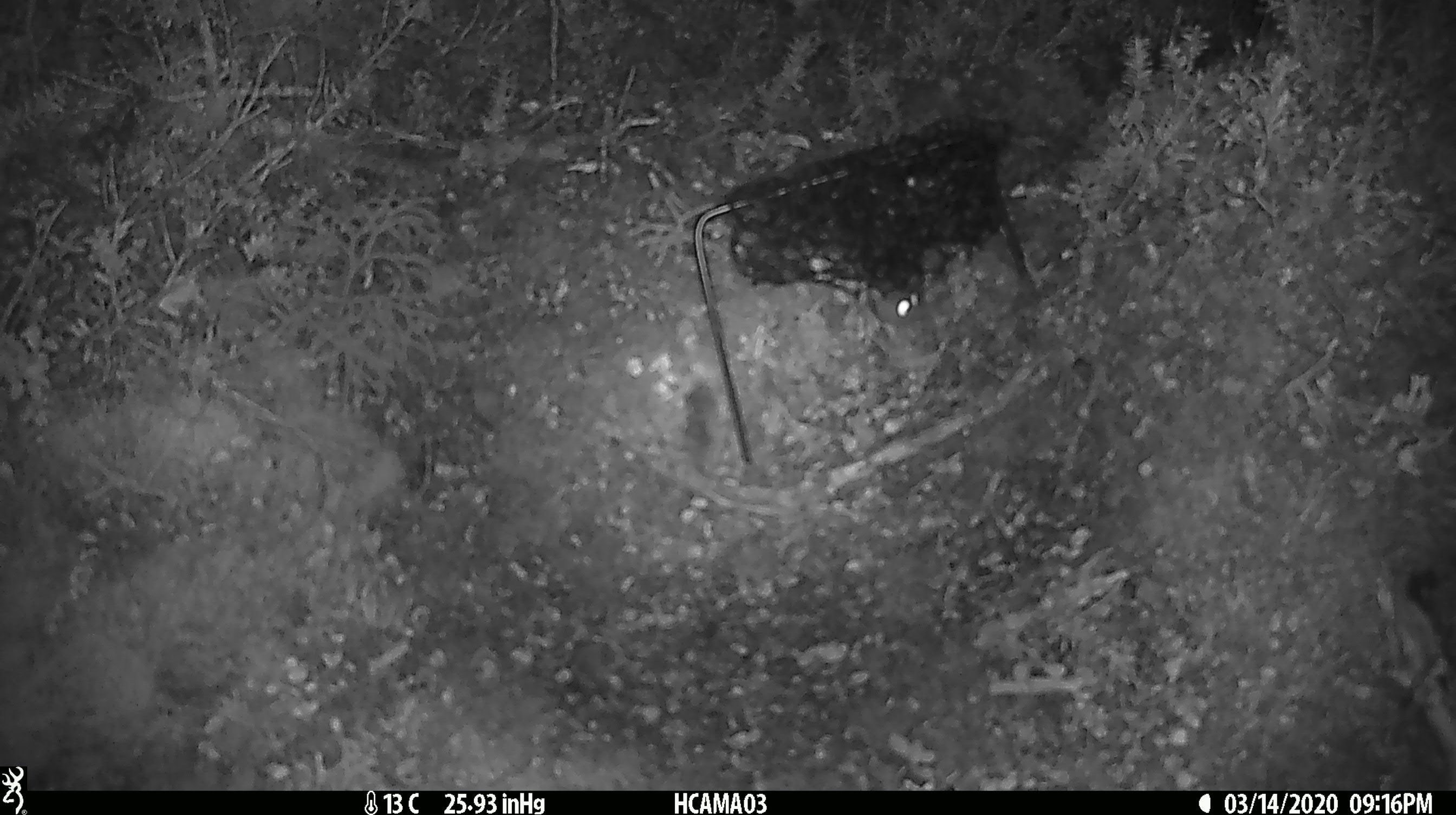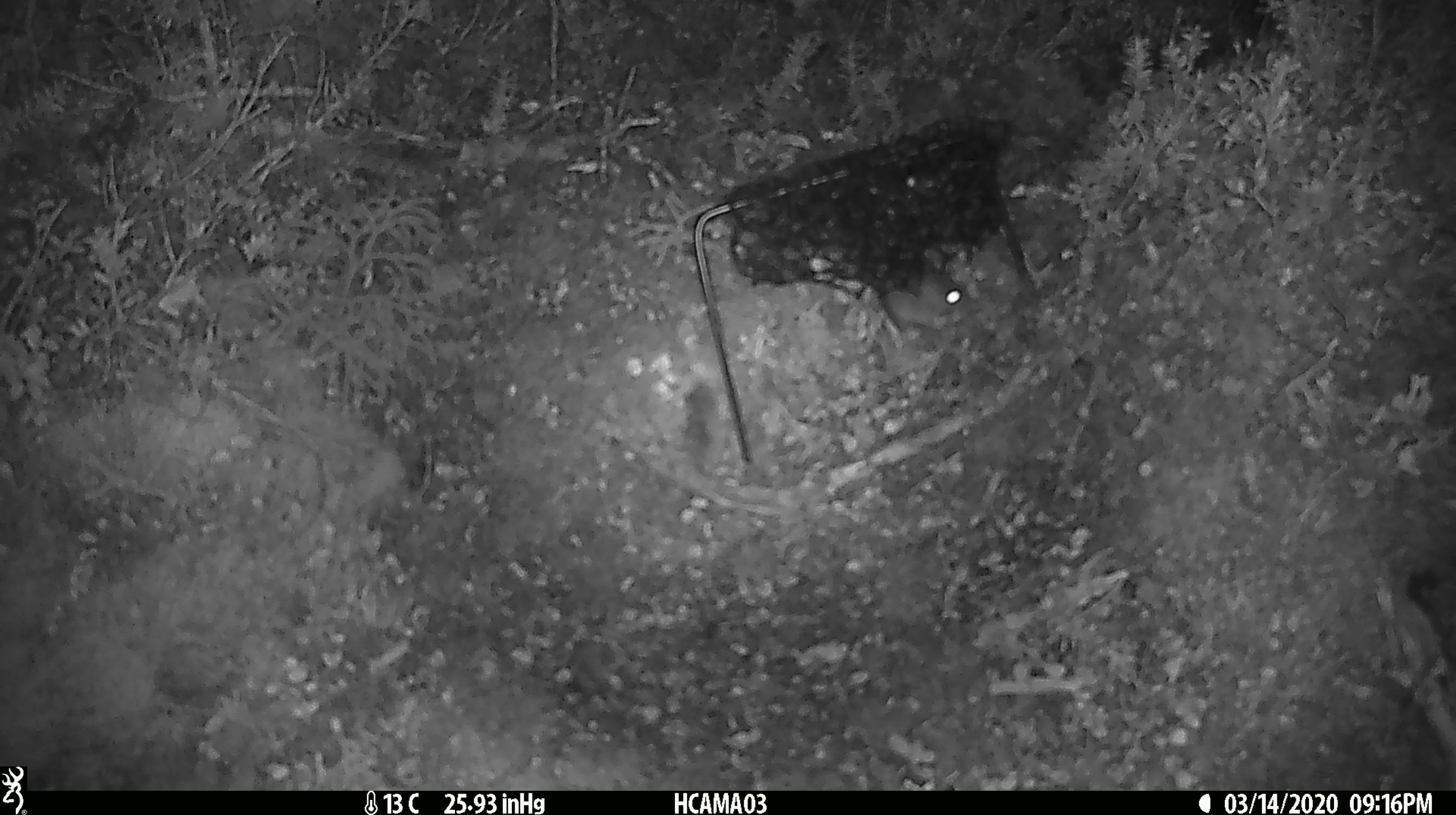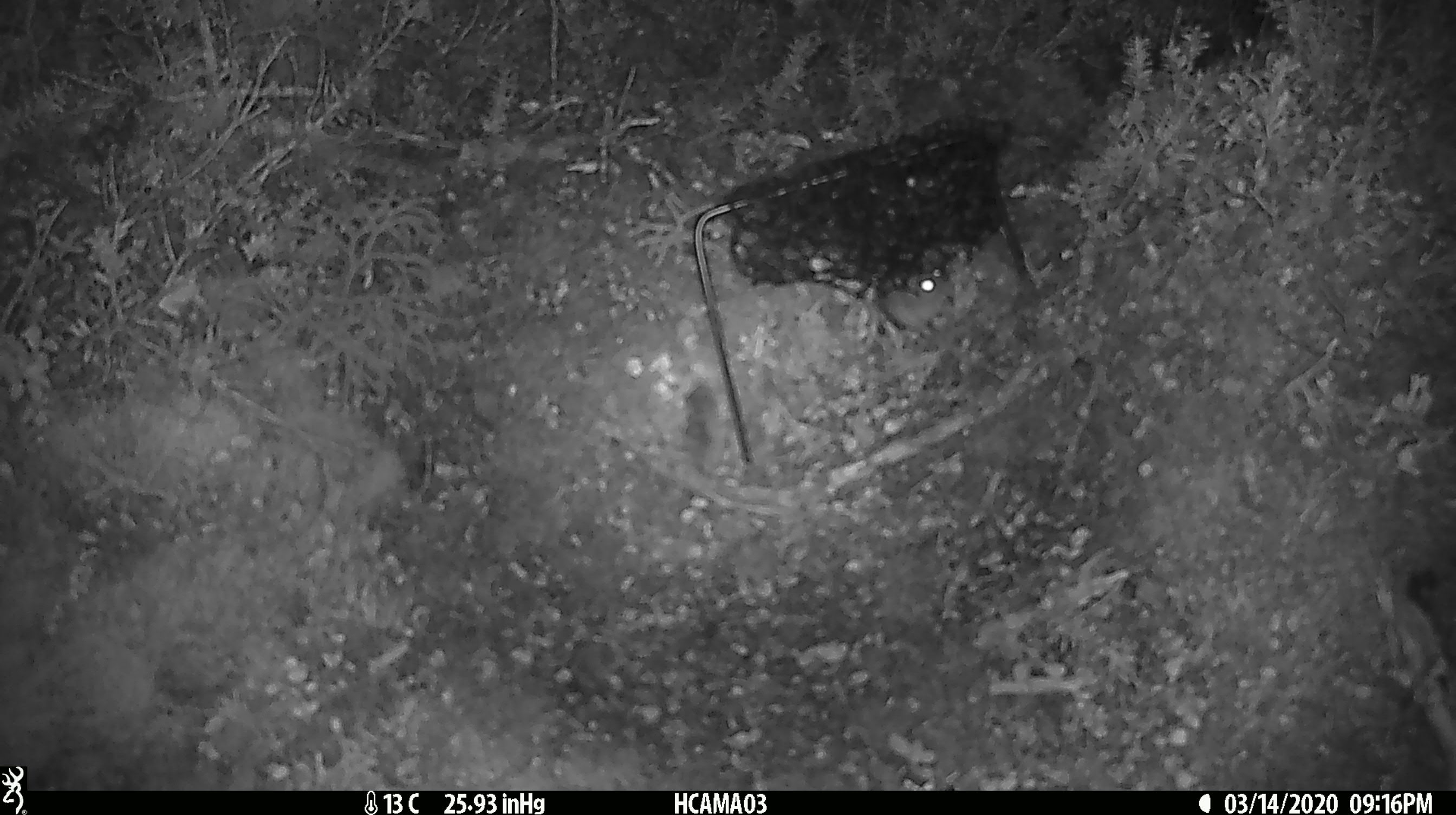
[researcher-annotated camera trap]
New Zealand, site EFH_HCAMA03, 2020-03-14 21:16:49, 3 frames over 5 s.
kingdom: Animalia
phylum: Chordata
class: Mammalia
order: Rodentia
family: Muridae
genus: Mus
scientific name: Mus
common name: mouse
Mouse (Mus).